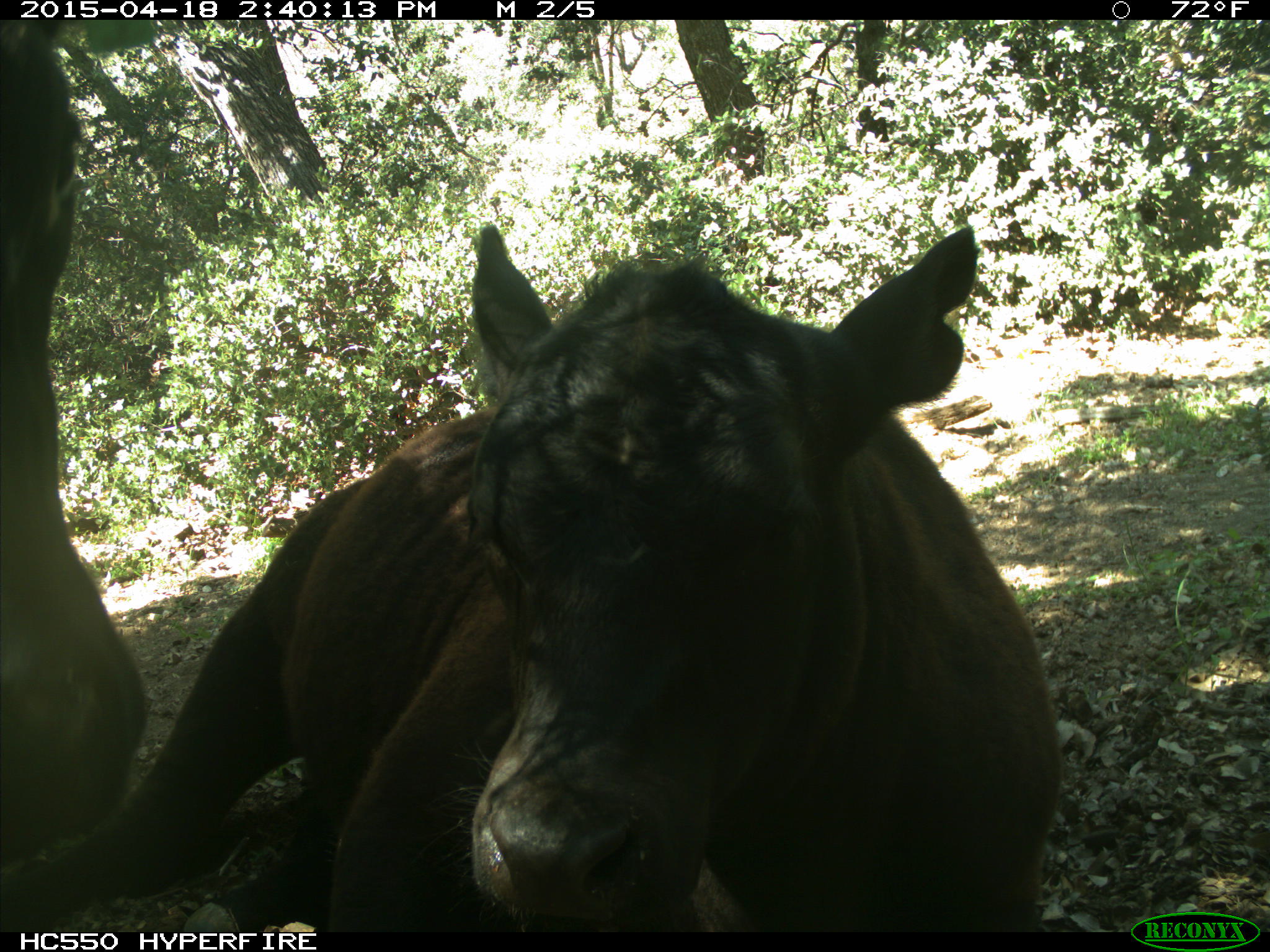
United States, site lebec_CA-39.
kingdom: Animalia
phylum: Chordata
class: Mammalia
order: Artiodactyla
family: Bovidae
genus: Bos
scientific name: Bos taurus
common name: domestic cow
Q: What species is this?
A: Bos taurus (domestic cow).